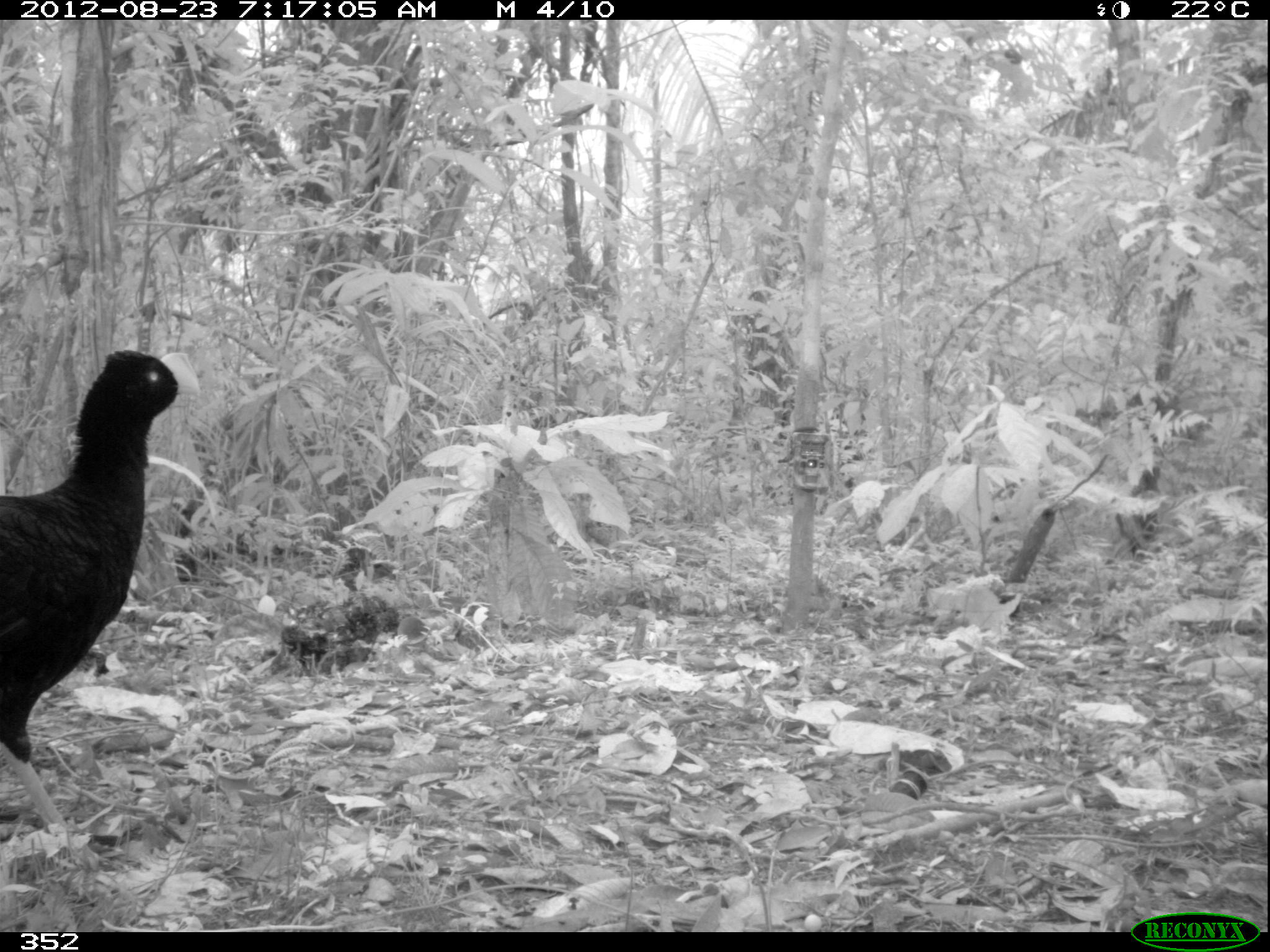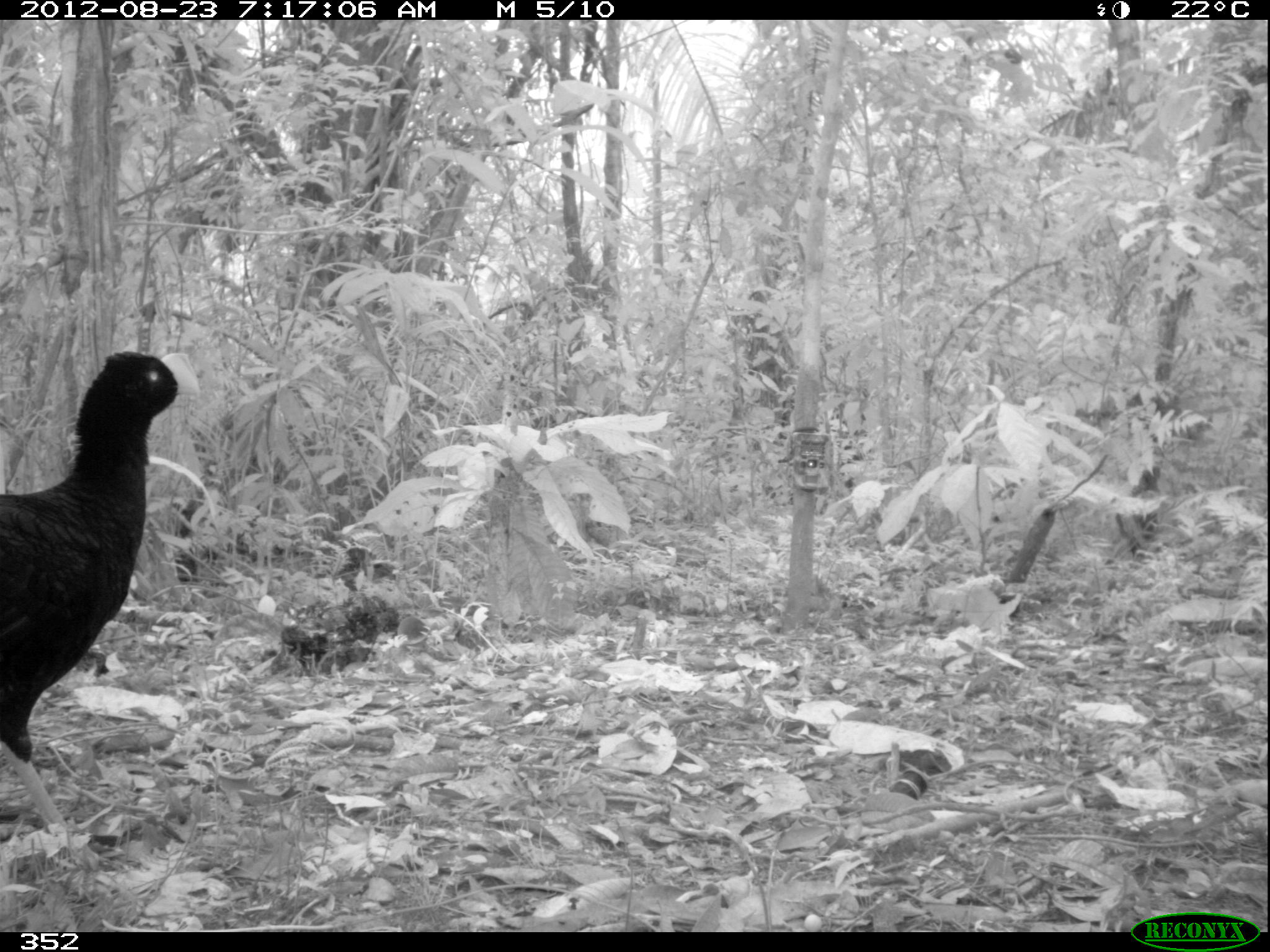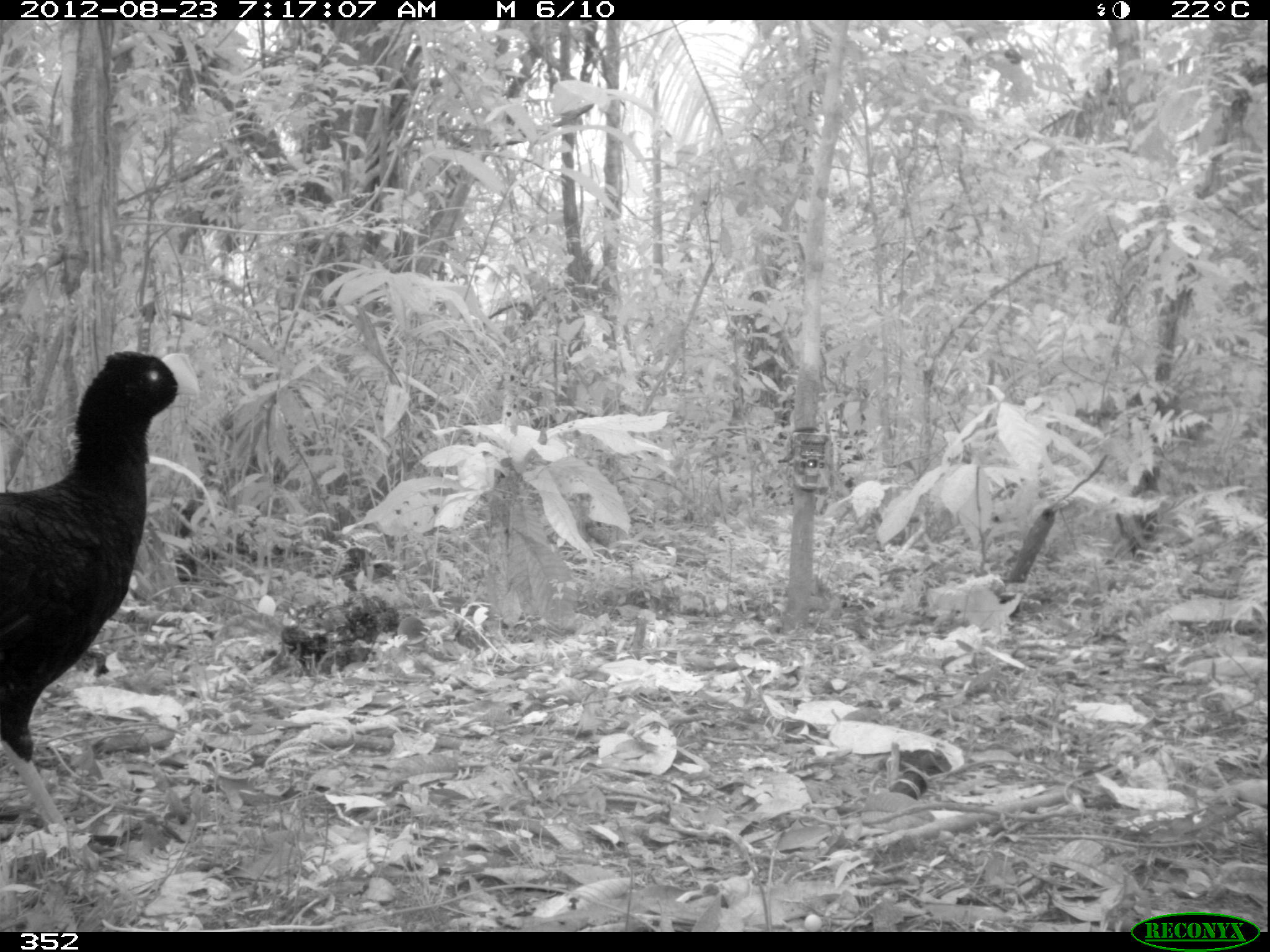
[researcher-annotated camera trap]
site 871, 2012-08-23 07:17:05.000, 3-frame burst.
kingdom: Animalia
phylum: Chordata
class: Aves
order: Galliformes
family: Cracidae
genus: Mitu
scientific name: Mitu tuberosum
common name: razor-billed curassow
Mitu tuberosum (razor-billed curassow).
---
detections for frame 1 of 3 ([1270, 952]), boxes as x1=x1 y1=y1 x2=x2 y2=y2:
mitu tuberosum: x1=0 y1=347 x2=201 y2=871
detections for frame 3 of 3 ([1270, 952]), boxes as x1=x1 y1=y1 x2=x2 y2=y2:
mitu tuberosum: x1=0 y1=342 x2=194 y2=832